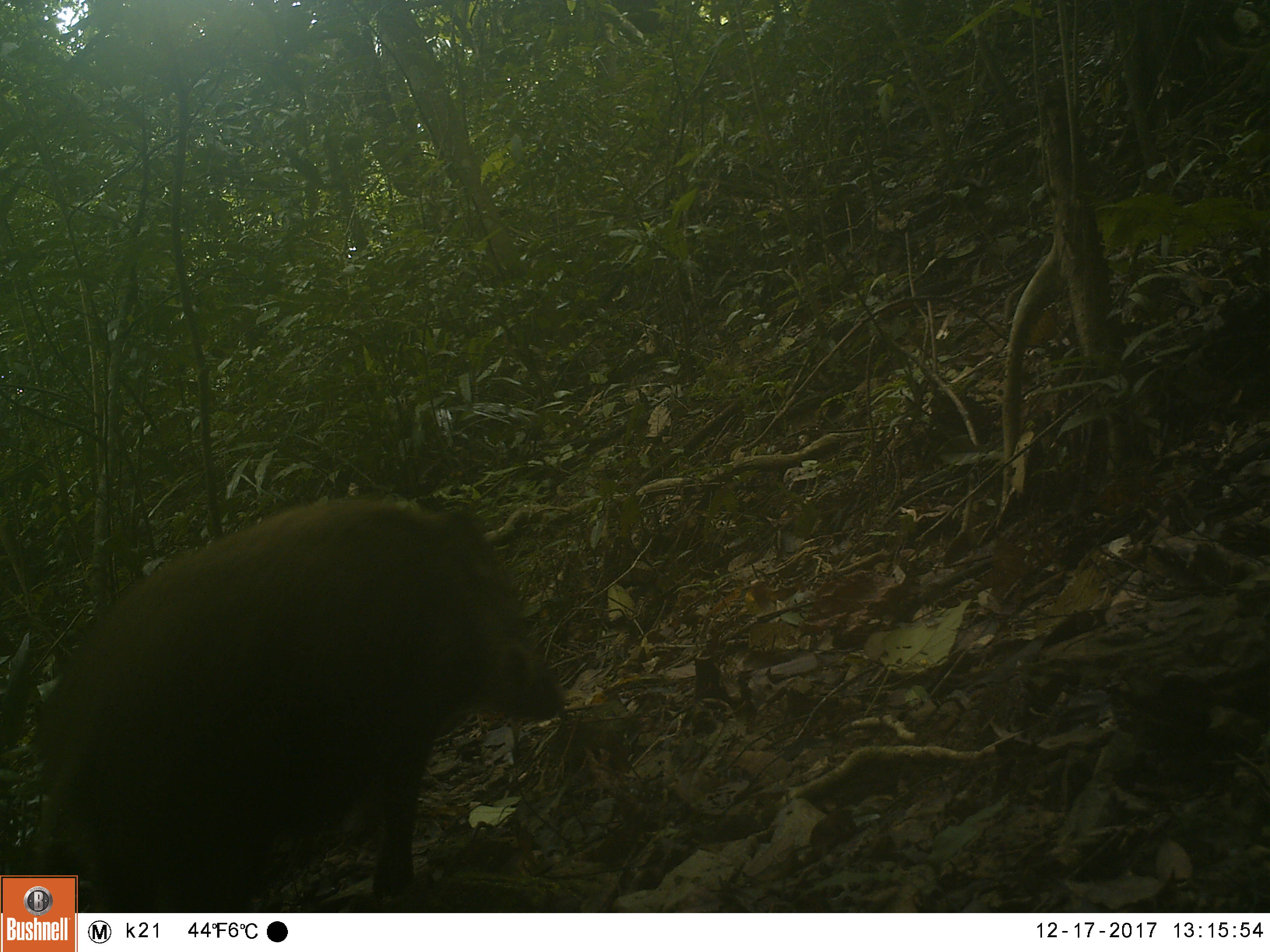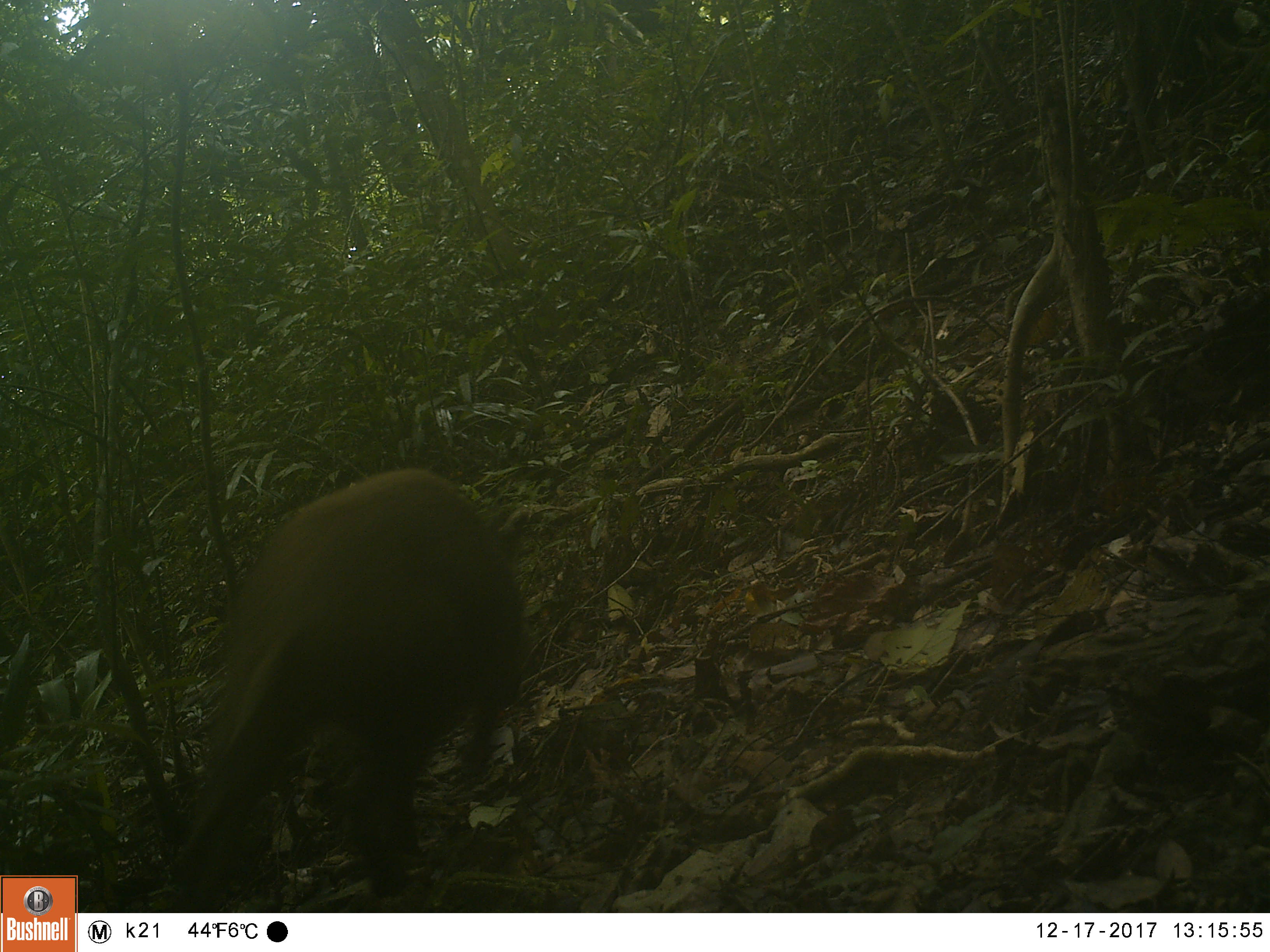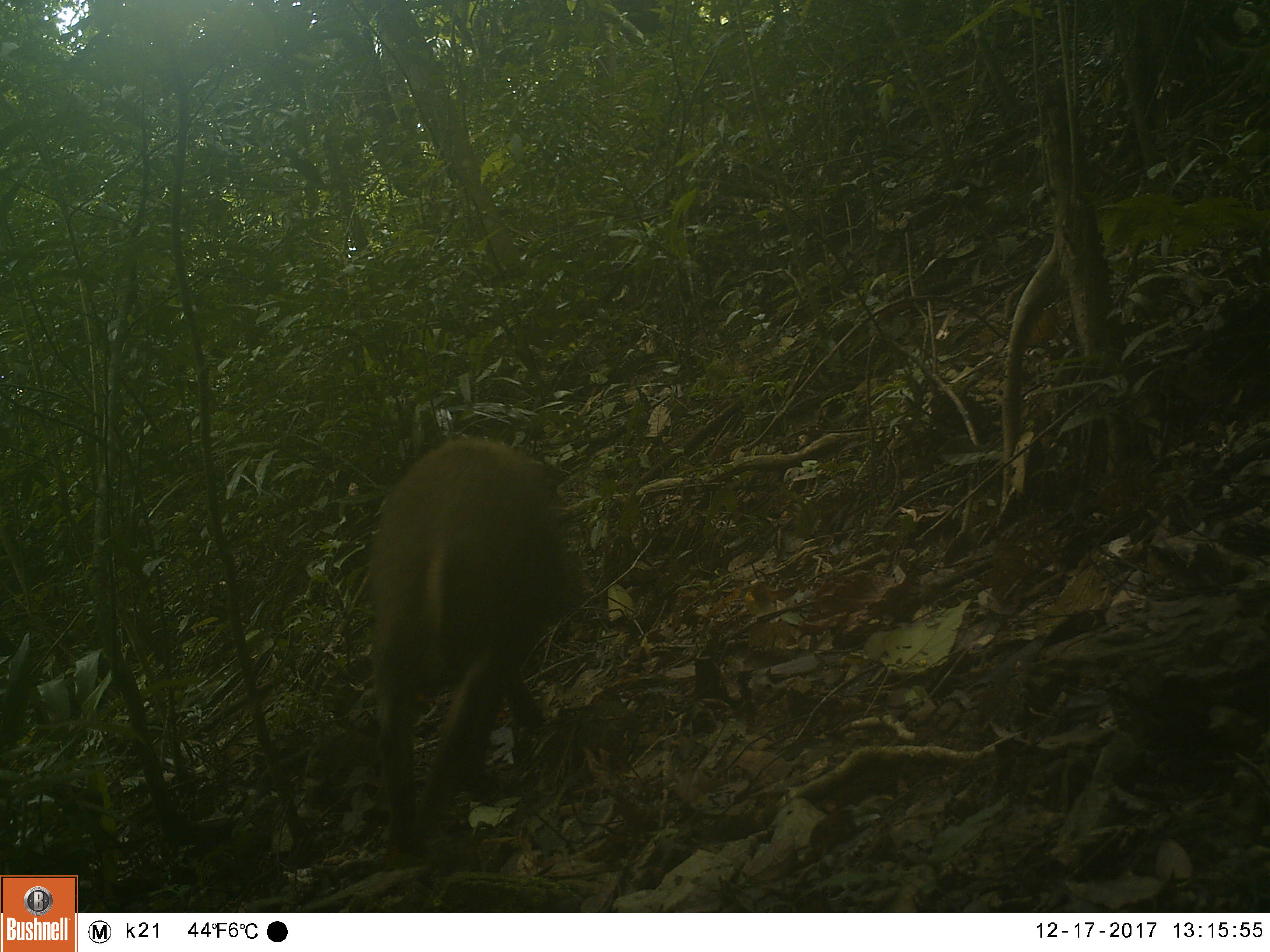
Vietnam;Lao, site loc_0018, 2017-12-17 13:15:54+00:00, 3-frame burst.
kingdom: Animalia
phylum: Chordata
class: Mammalia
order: Artiodactyla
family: Suidae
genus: Sus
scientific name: Sus scrofa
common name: eurasian wild pig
Eurasian wild pig (Sus scrofa). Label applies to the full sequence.